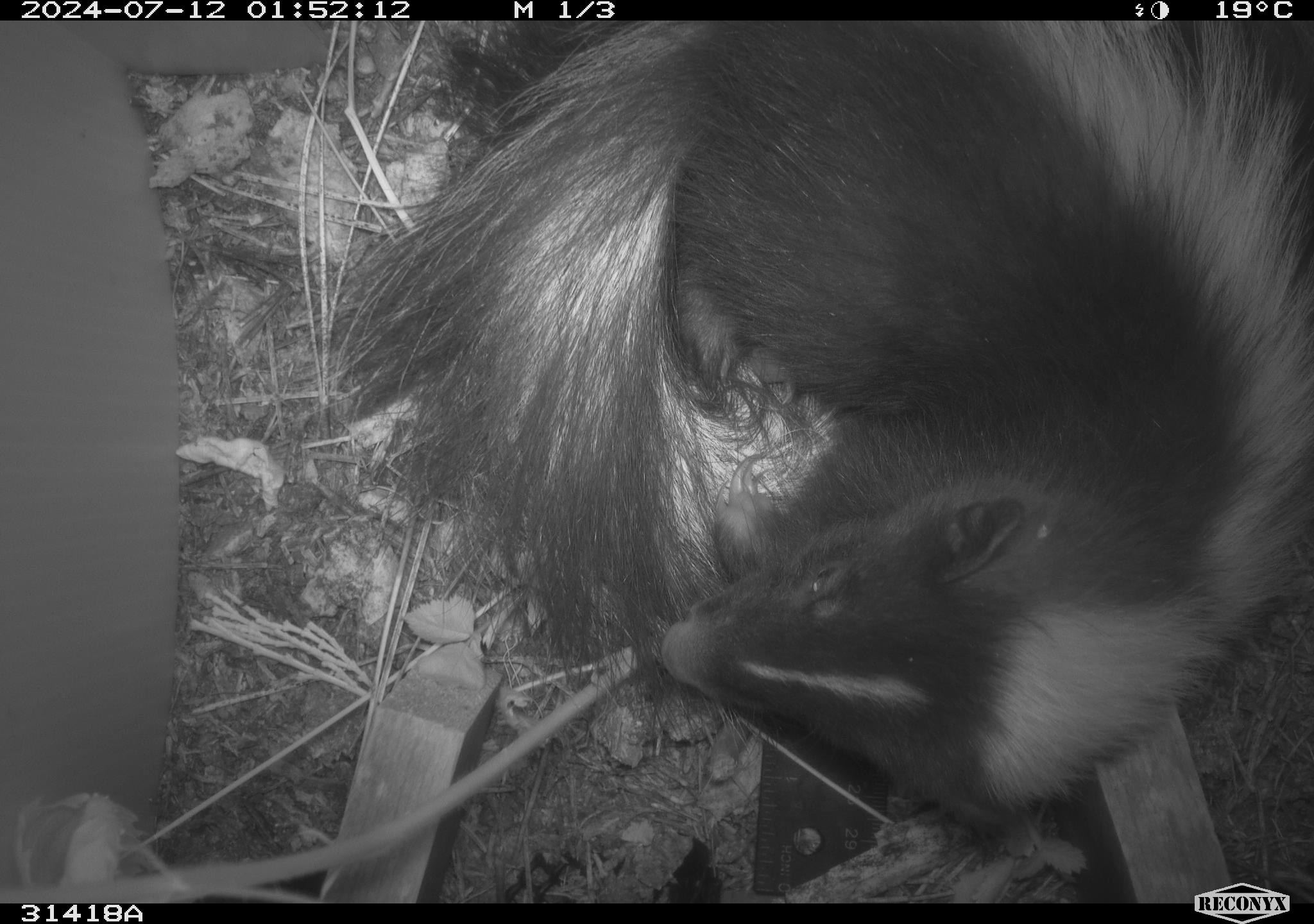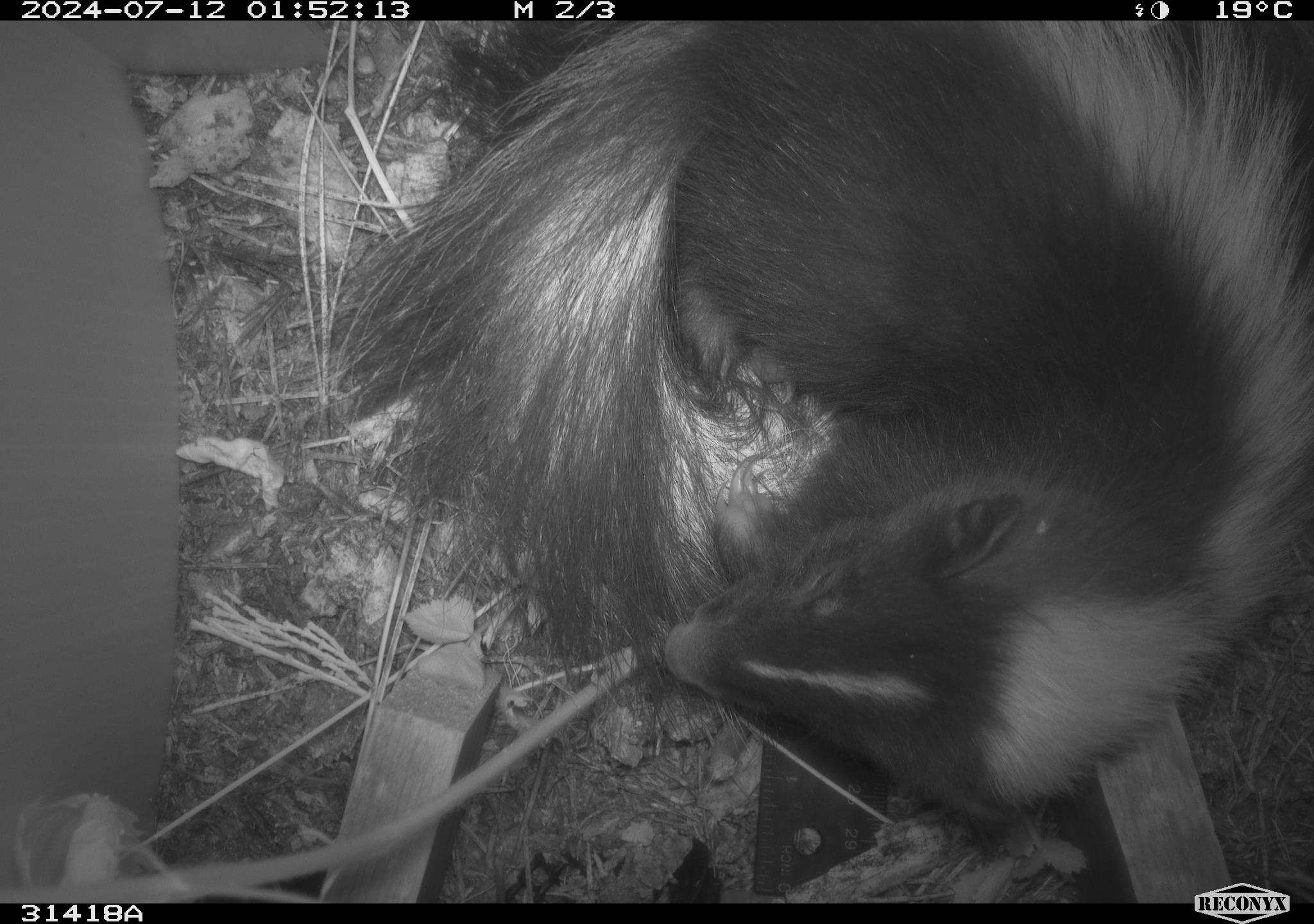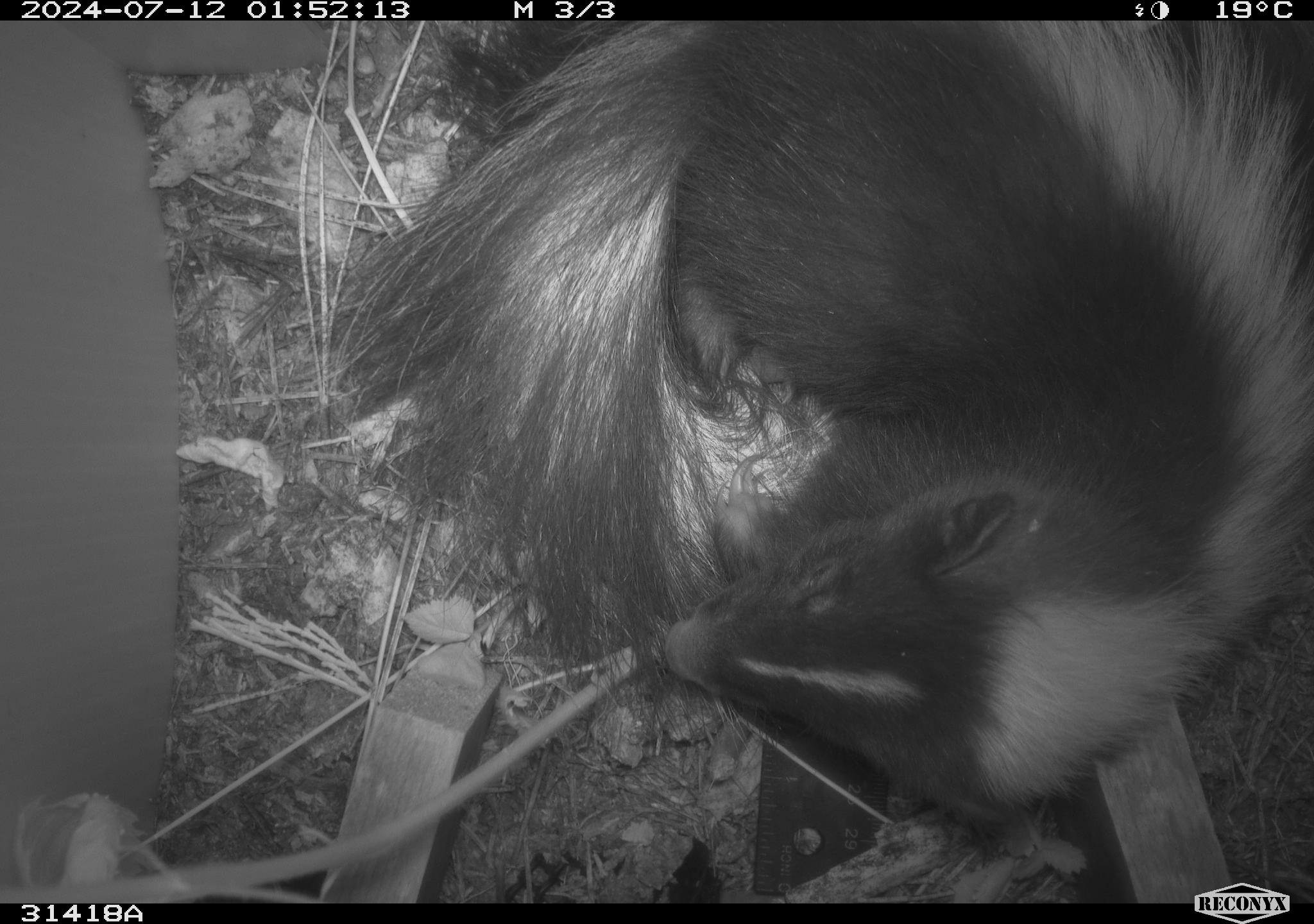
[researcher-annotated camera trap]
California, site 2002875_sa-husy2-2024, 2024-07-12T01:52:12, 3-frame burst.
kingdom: Animalia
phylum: Chordata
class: Mammalia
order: Carnivora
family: Mephitidae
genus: Mephitis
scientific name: Mephitis mephitis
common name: striped skunk